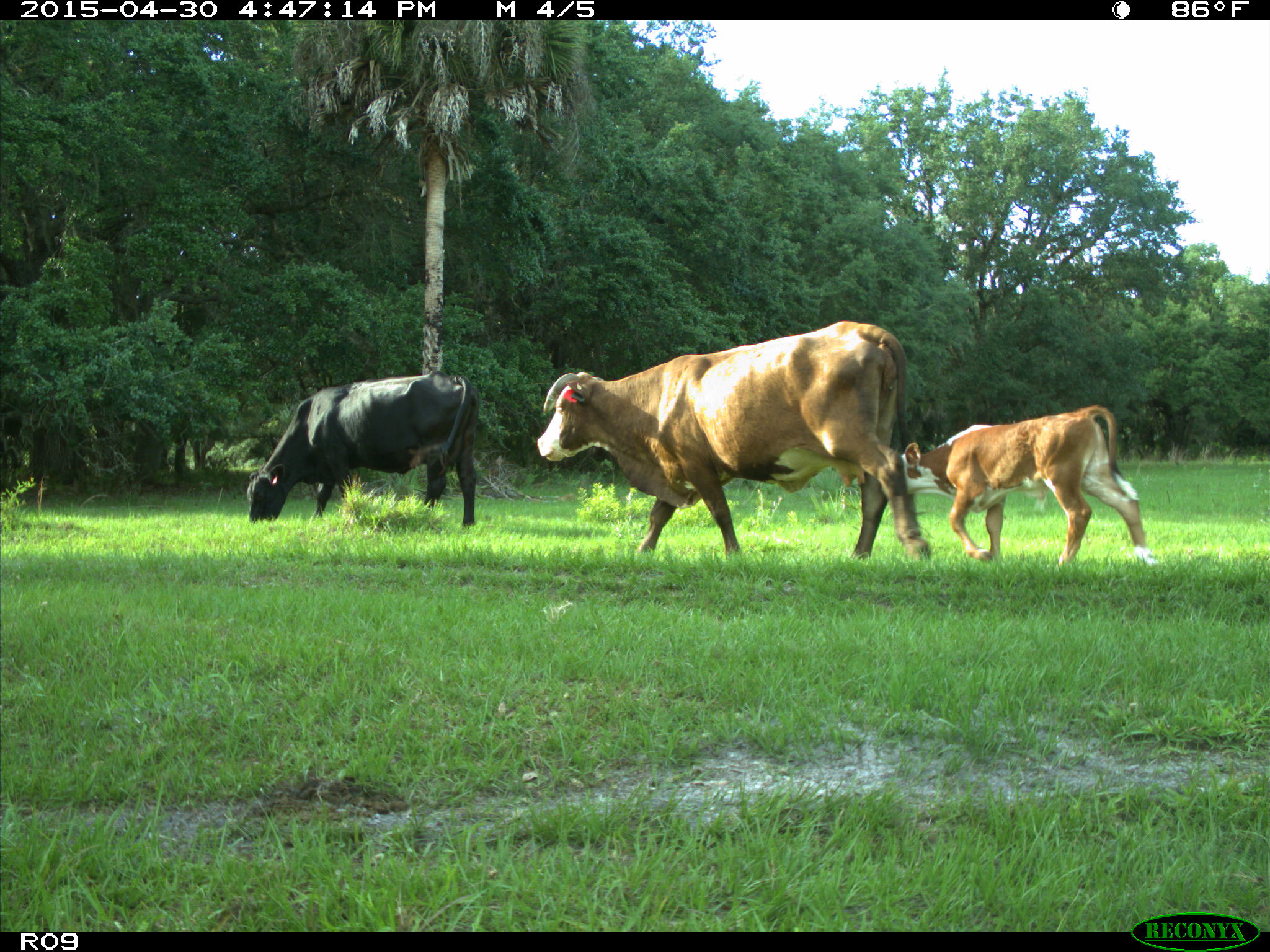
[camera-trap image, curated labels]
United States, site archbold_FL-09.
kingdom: Animalia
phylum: Chordata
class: Mammalia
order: Artiodactyla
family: Bovidae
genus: Bos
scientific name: Bos taurus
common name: domestic cow